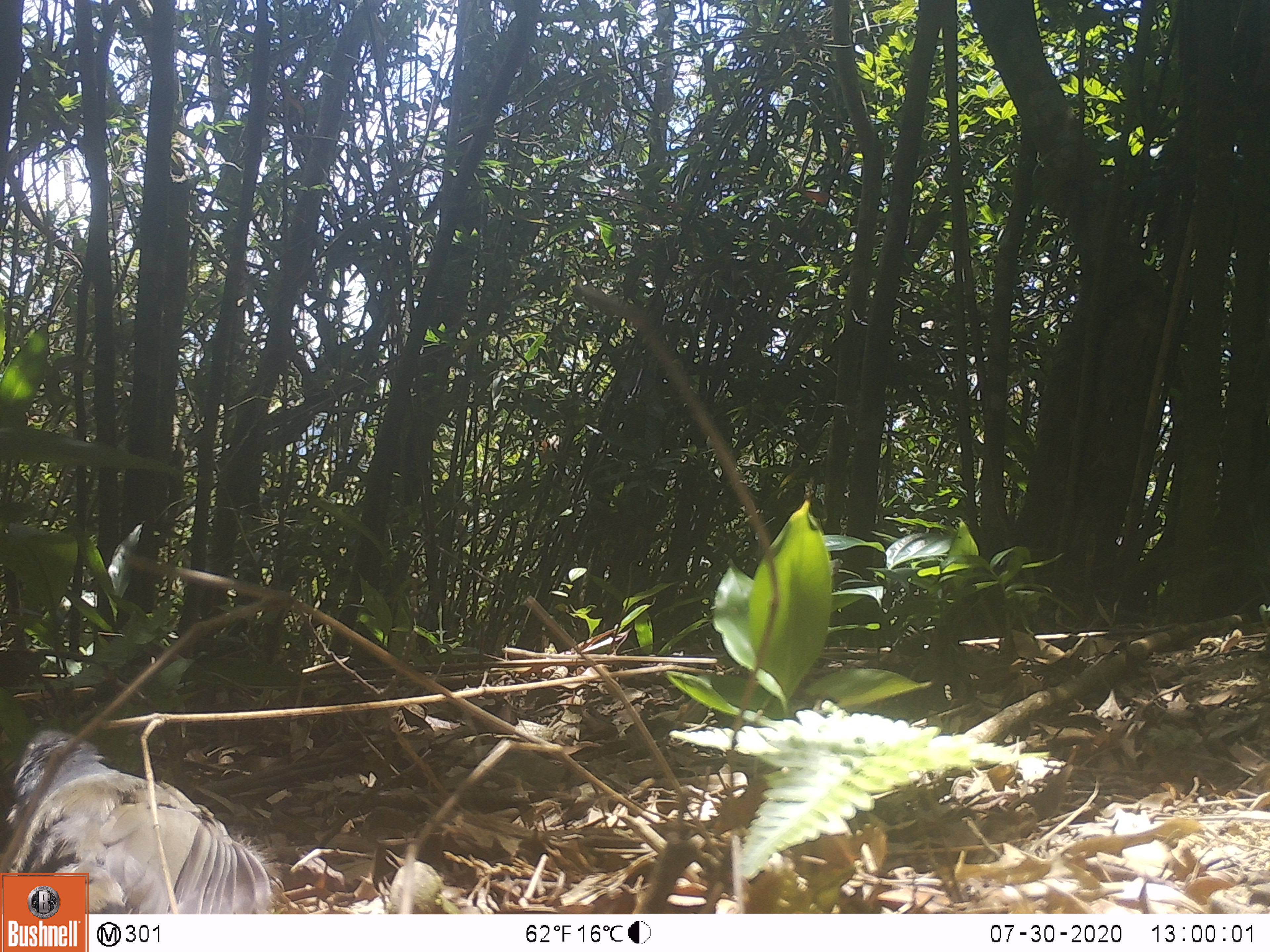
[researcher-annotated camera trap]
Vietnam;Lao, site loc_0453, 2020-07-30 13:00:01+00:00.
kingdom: Animalia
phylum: Chordata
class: Aves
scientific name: Aves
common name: bird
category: unidentified bird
Unidentified bird (bird) (Aves). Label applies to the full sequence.